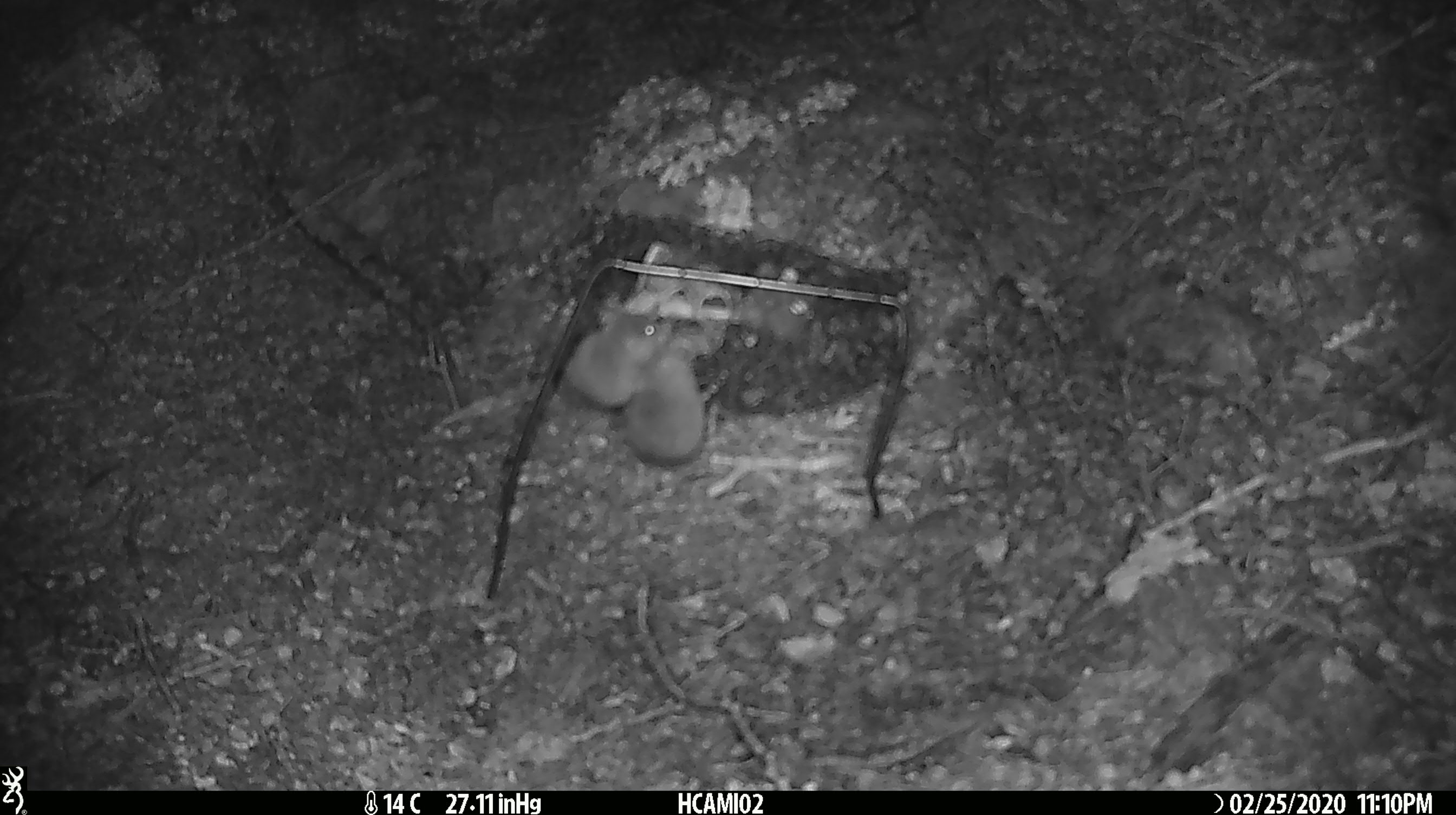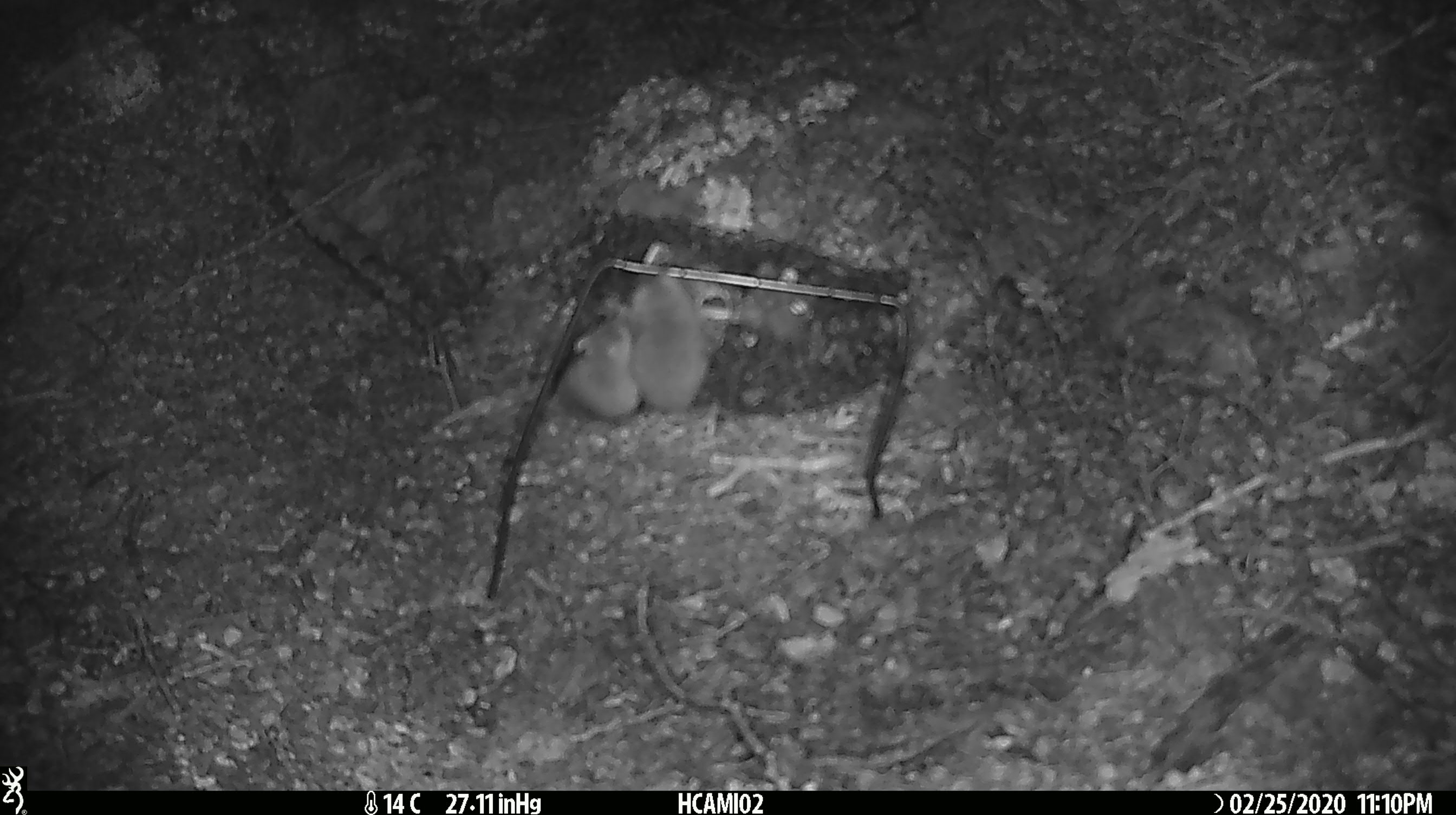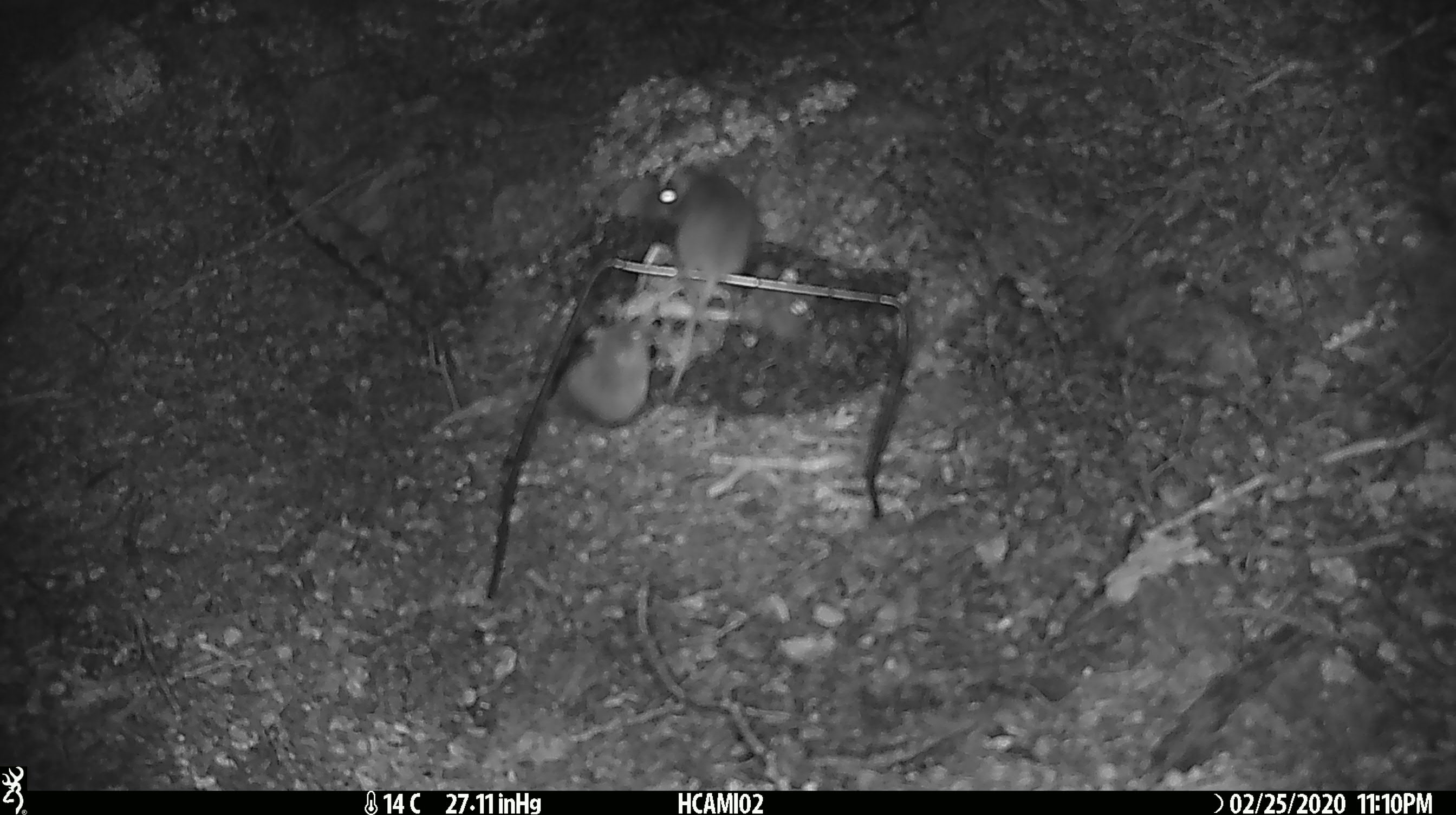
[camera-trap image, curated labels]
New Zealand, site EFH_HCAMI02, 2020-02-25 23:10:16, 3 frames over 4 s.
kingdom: Animalia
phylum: Chordata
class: Mammalia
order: Rodentia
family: Muridae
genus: Mus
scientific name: Mus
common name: mouse